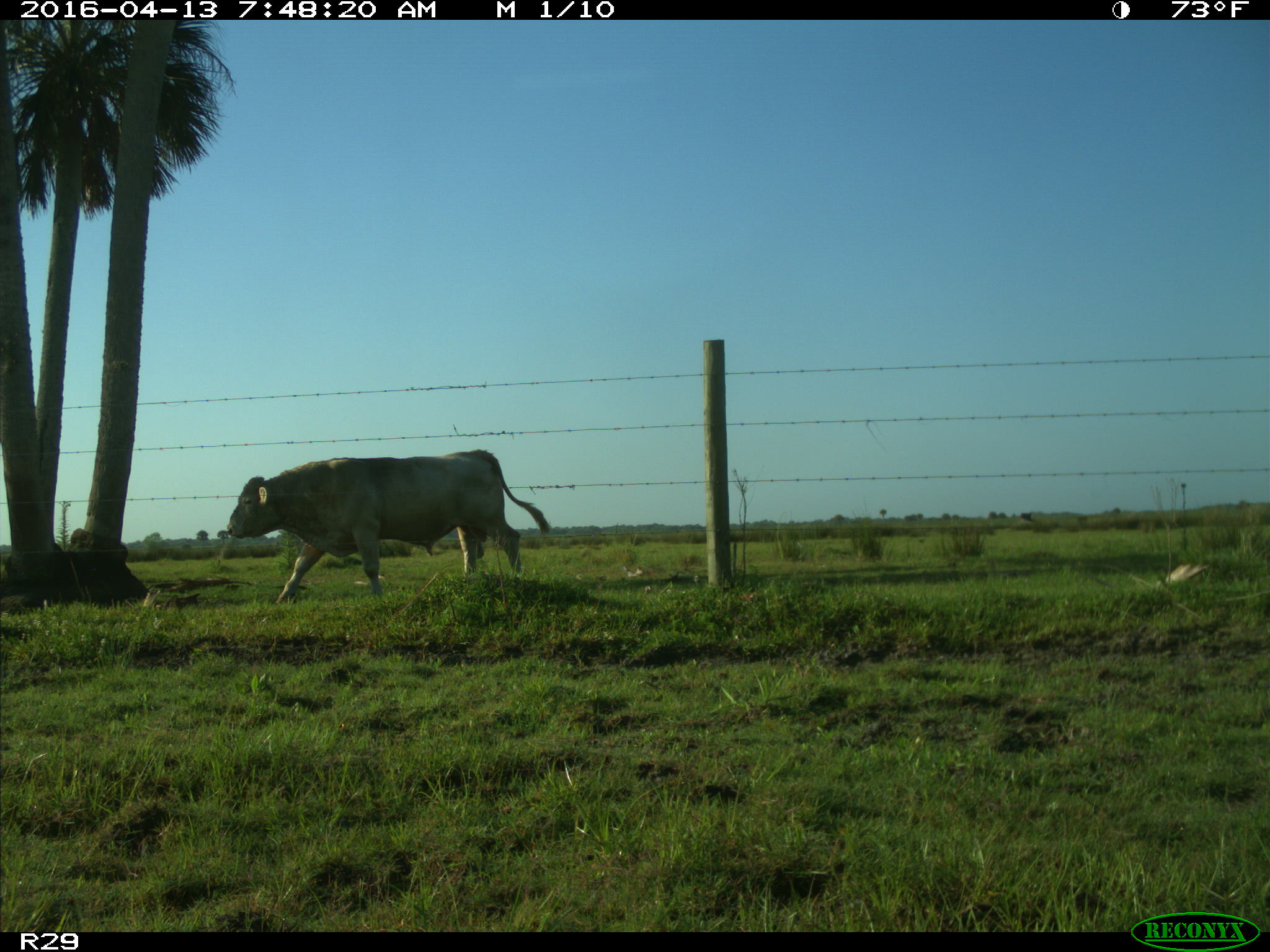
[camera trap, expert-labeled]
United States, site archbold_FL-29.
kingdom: Animalia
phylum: Chordata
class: Mammalia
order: Artiodactyla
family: Bovidae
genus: Bos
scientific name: Bos taurus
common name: domestic cow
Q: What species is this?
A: Bos taurus (domestic cow).